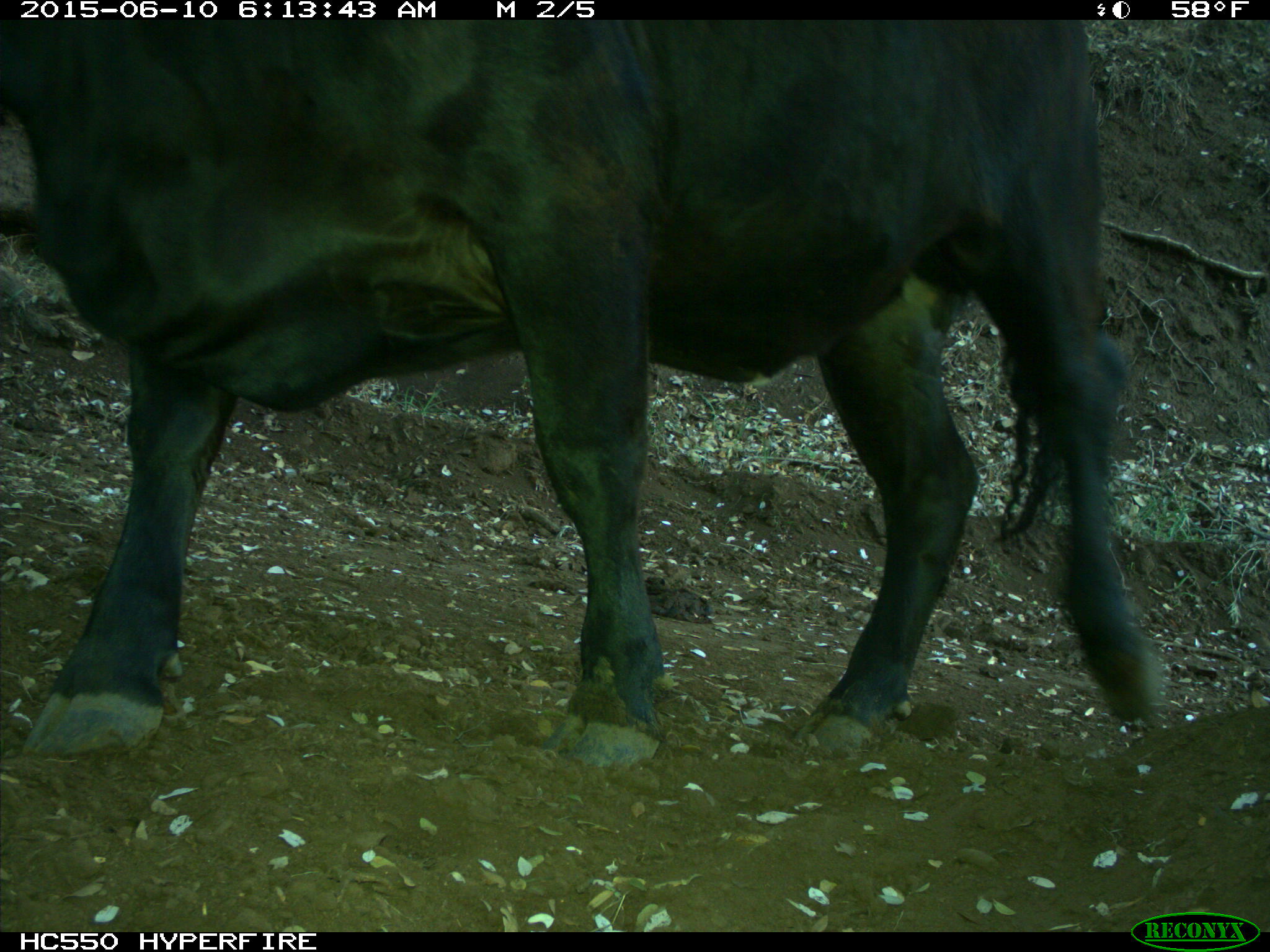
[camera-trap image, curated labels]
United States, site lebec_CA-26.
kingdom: Animalia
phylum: Chordata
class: Mammalia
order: Artiodactyla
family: Bovidae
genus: Bos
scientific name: Bos taurus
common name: domestic cow